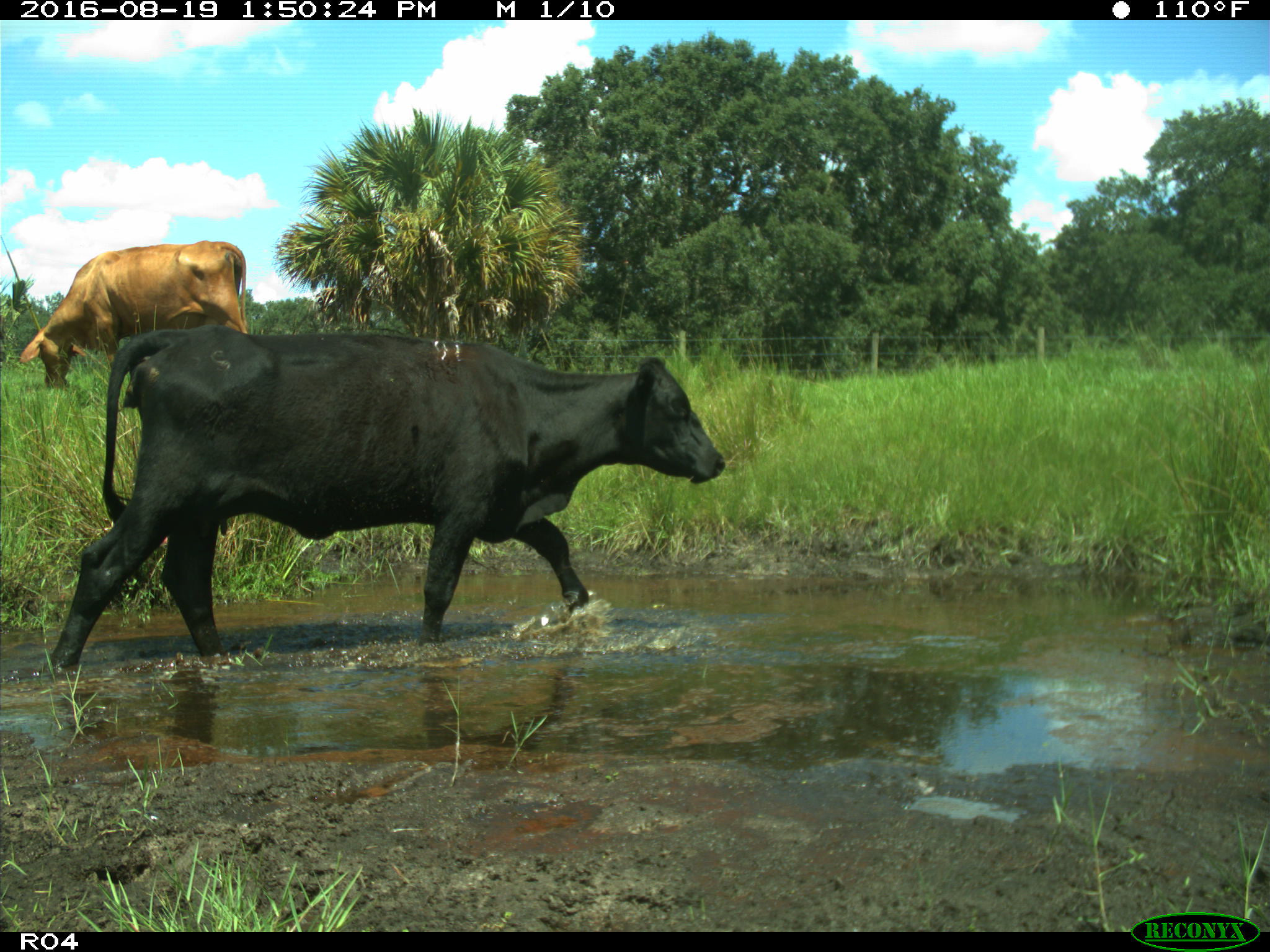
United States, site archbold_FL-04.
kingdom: Animalia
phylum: Chordata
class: Mammalia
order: Artiodactyla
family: Bovidae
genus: Bos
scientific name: Bos taurus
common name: domestic cow